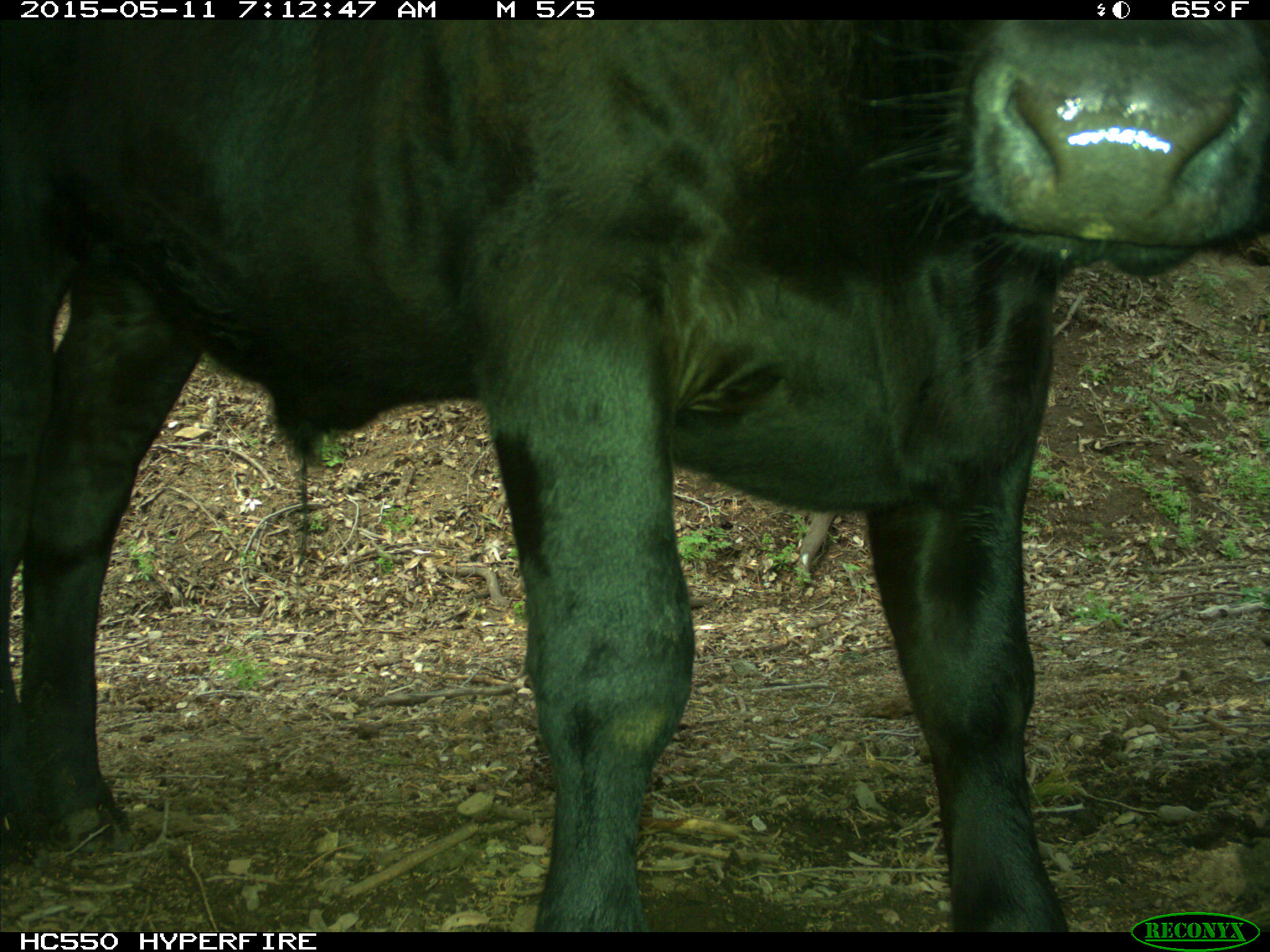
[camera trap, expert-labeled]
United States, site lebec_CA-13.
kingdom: Animalia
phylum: Chordata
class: Mammalia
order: Artiodactyla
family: Bovidae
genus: Bos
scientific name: Bos taurus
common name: domestic cow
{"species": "Bos taurus (domestic cow)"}